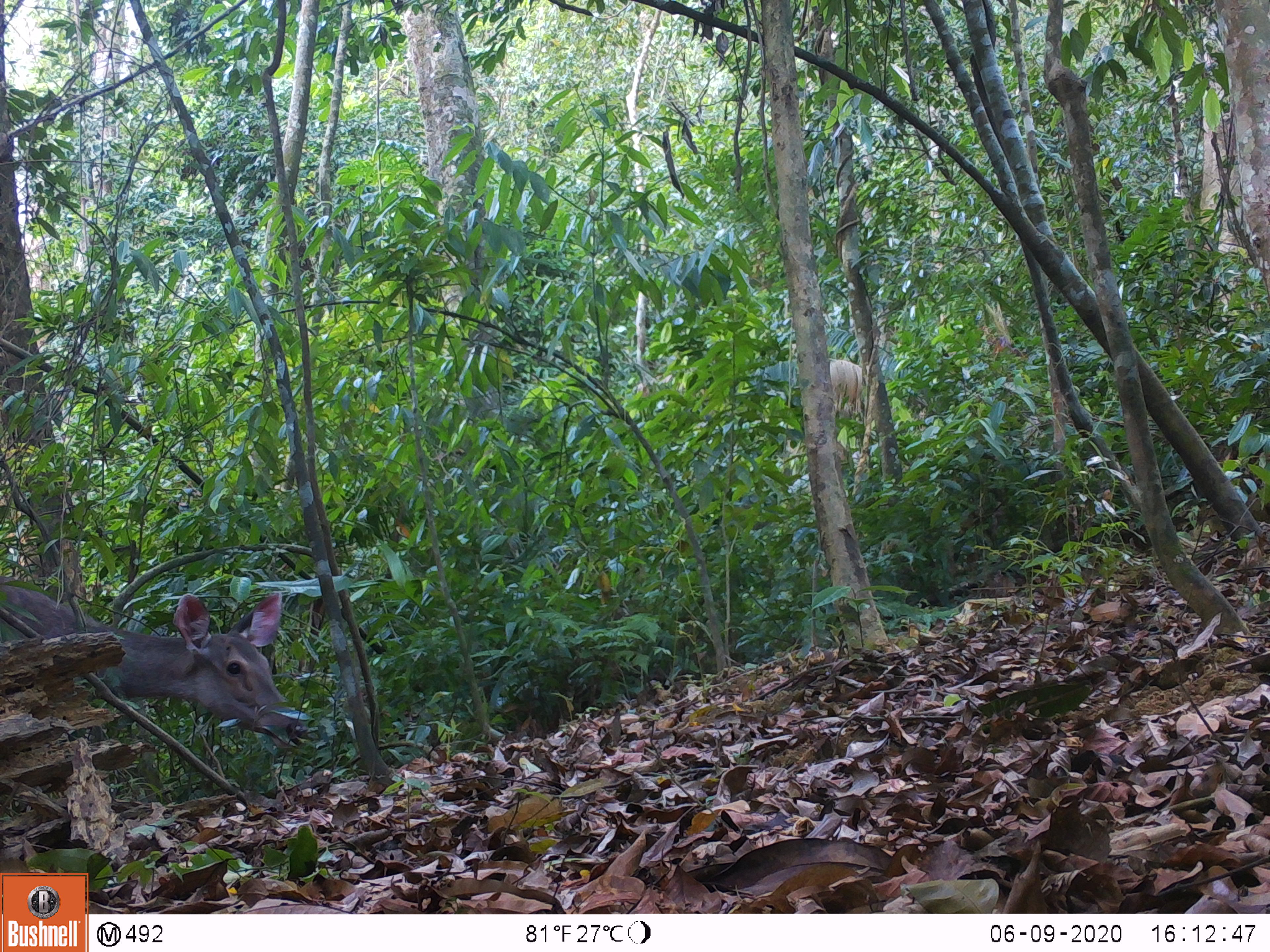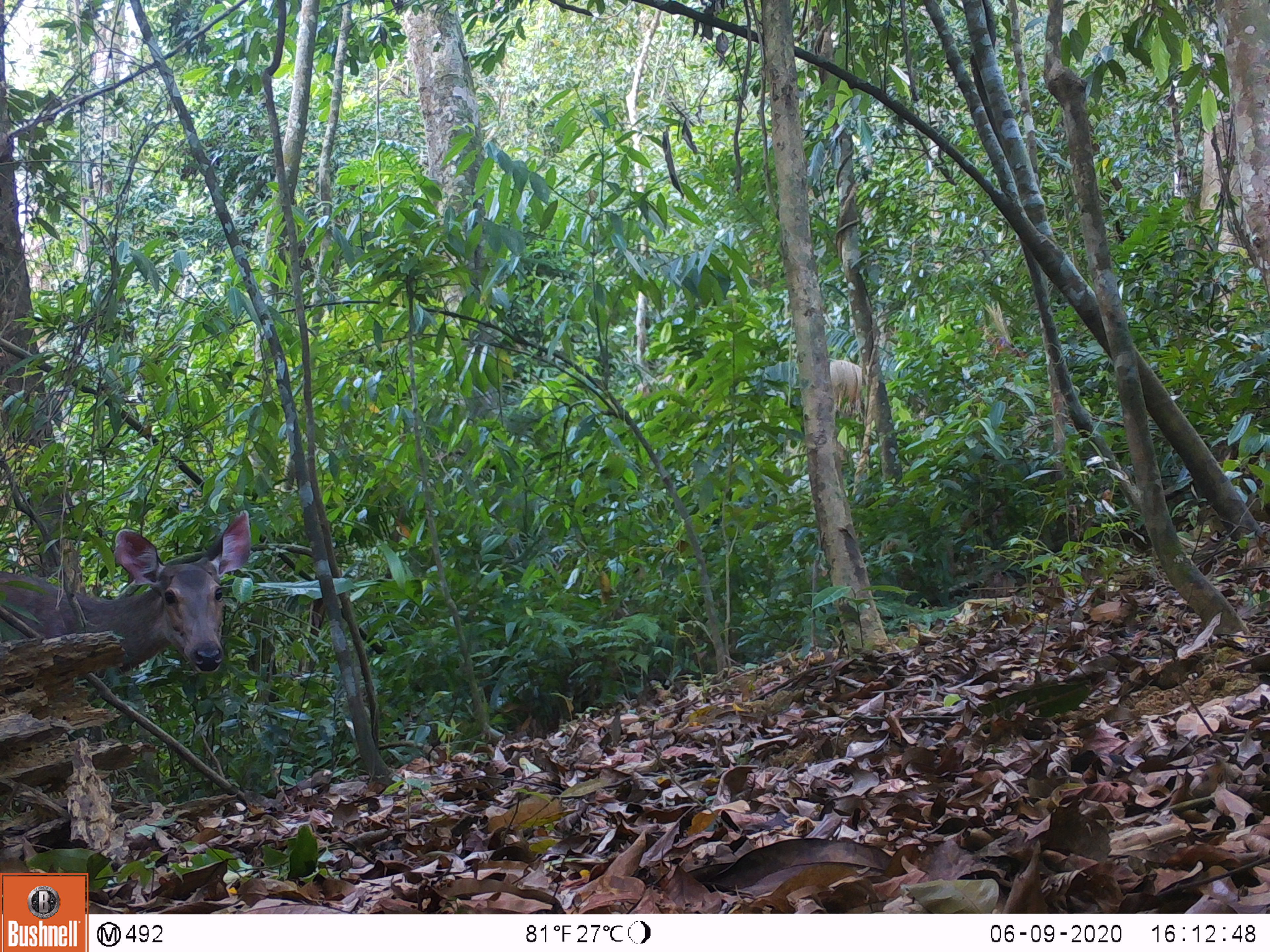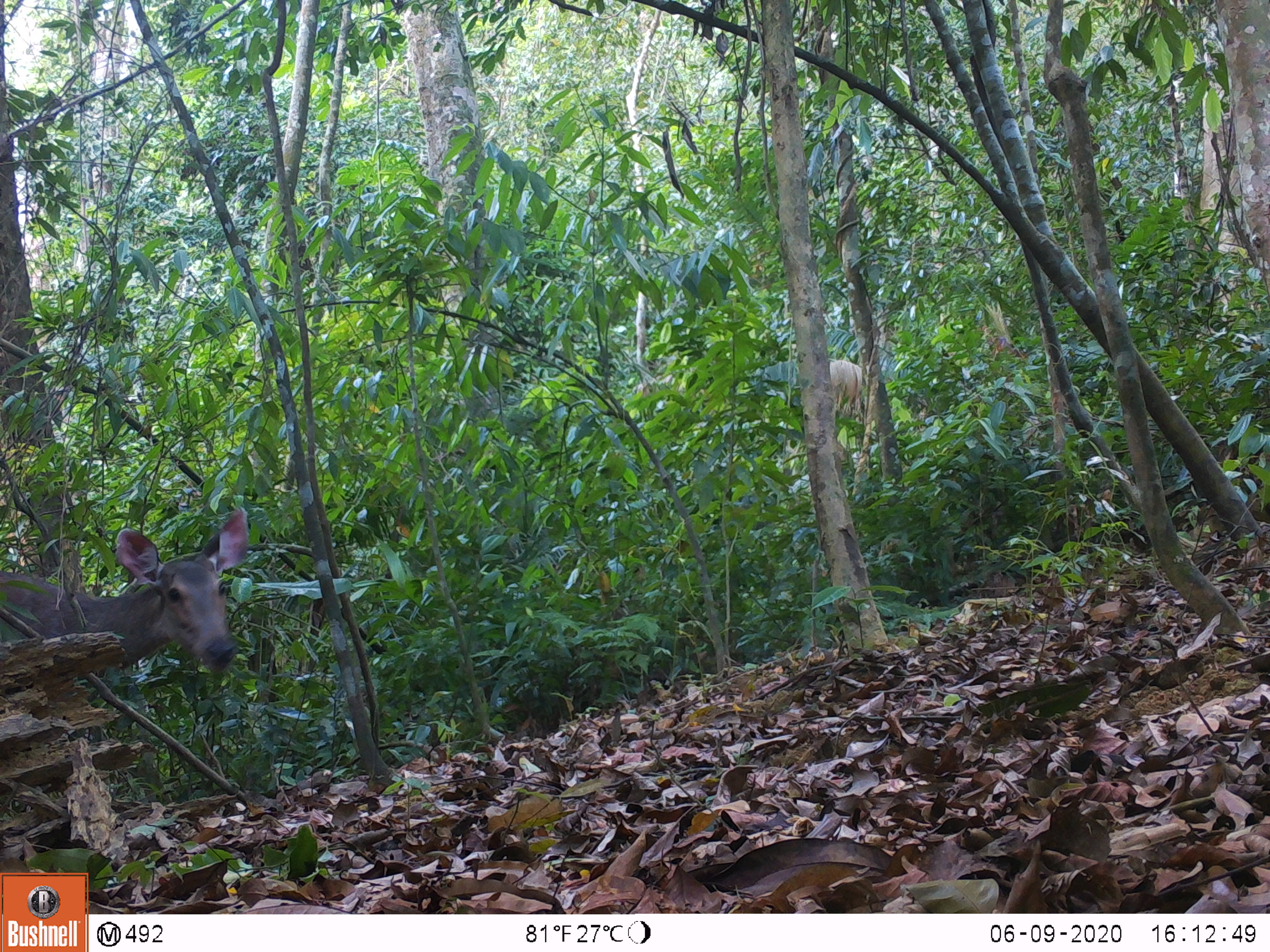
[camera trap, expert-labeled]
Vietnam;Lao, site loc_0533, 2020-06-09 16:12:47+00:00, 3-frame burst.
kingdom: Animalia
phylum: Chordata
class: Mammalia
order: Artiodactyla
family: Cervidae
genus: Rusa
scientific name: Rusa unicolor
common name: sambar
Sambar (Rusa unicolor). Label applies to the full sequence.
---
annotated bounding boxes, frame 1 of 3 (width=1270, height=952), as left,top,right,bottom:
sambar: 0,574,310,752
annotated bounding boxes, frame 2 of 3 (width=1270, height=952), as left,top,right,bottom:
sambar: 0,508,250,674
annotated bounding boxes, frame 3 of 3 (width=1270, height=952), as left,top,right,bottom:
sambar: 0,506,248,673